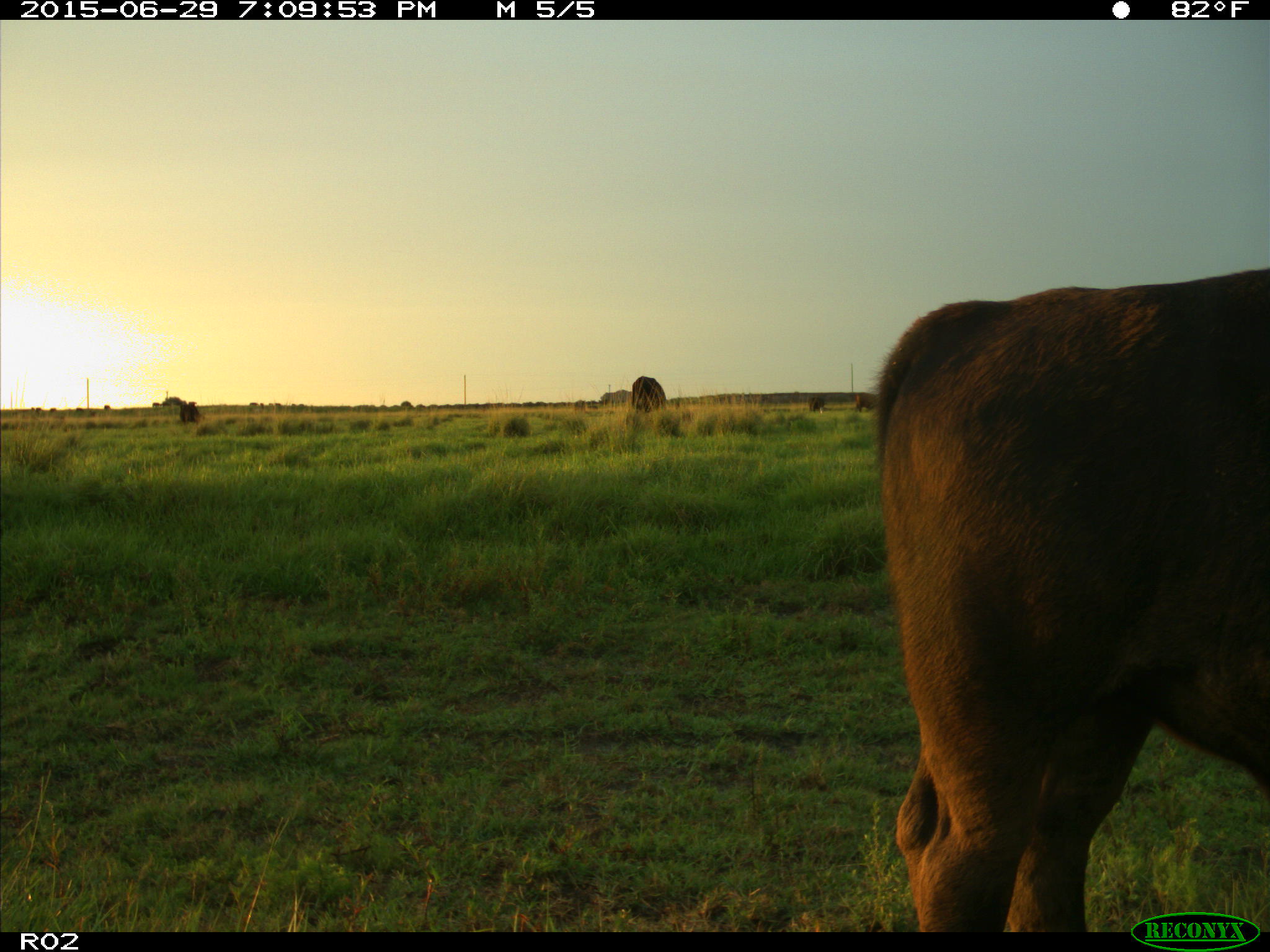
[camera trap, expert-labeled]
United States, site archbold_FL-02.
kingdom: Animalia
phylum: Chordata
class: Mammalia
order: Artiodactyla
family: Bovidae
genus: Bos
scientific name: Bos taurus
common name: domestic cow